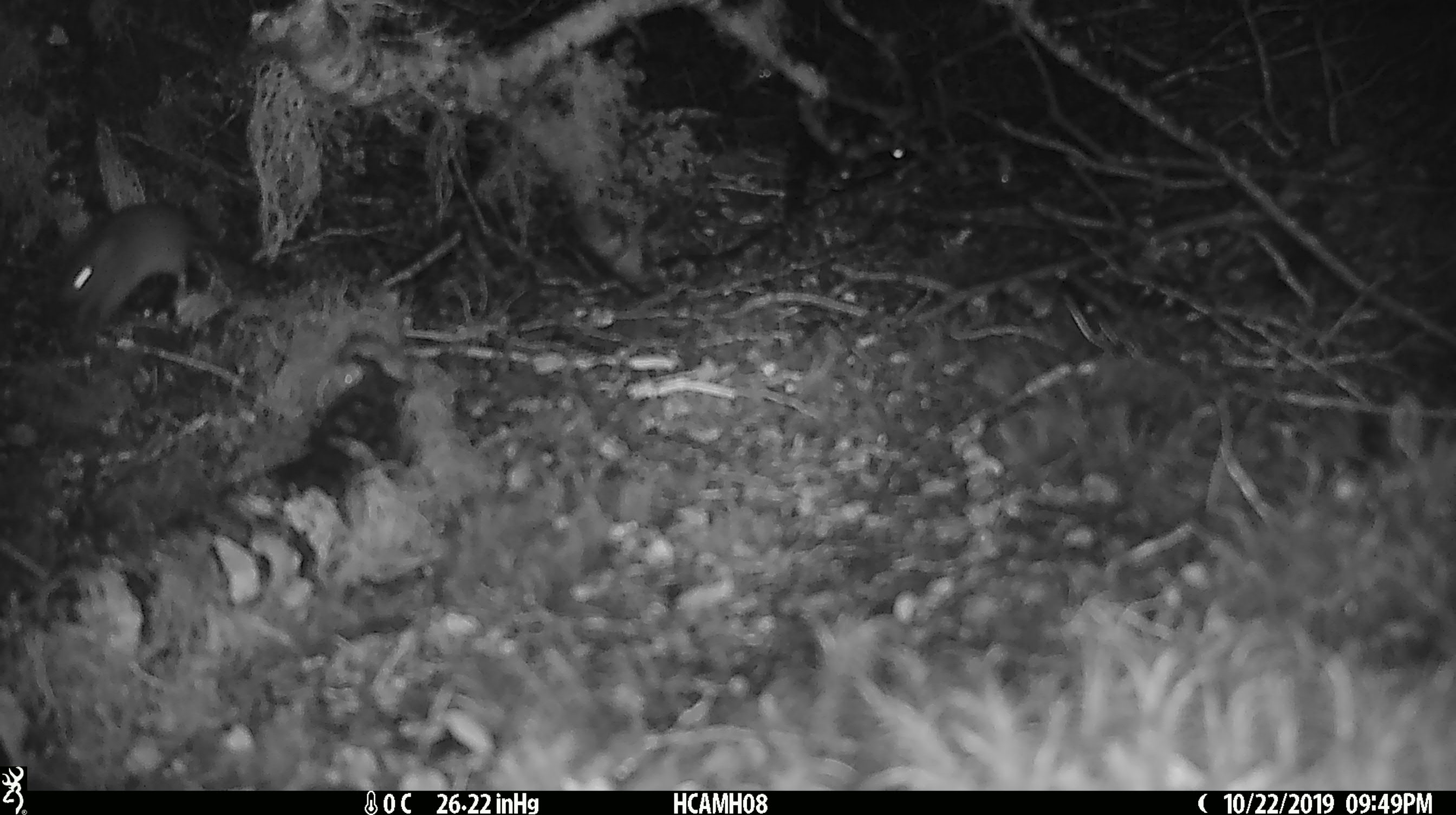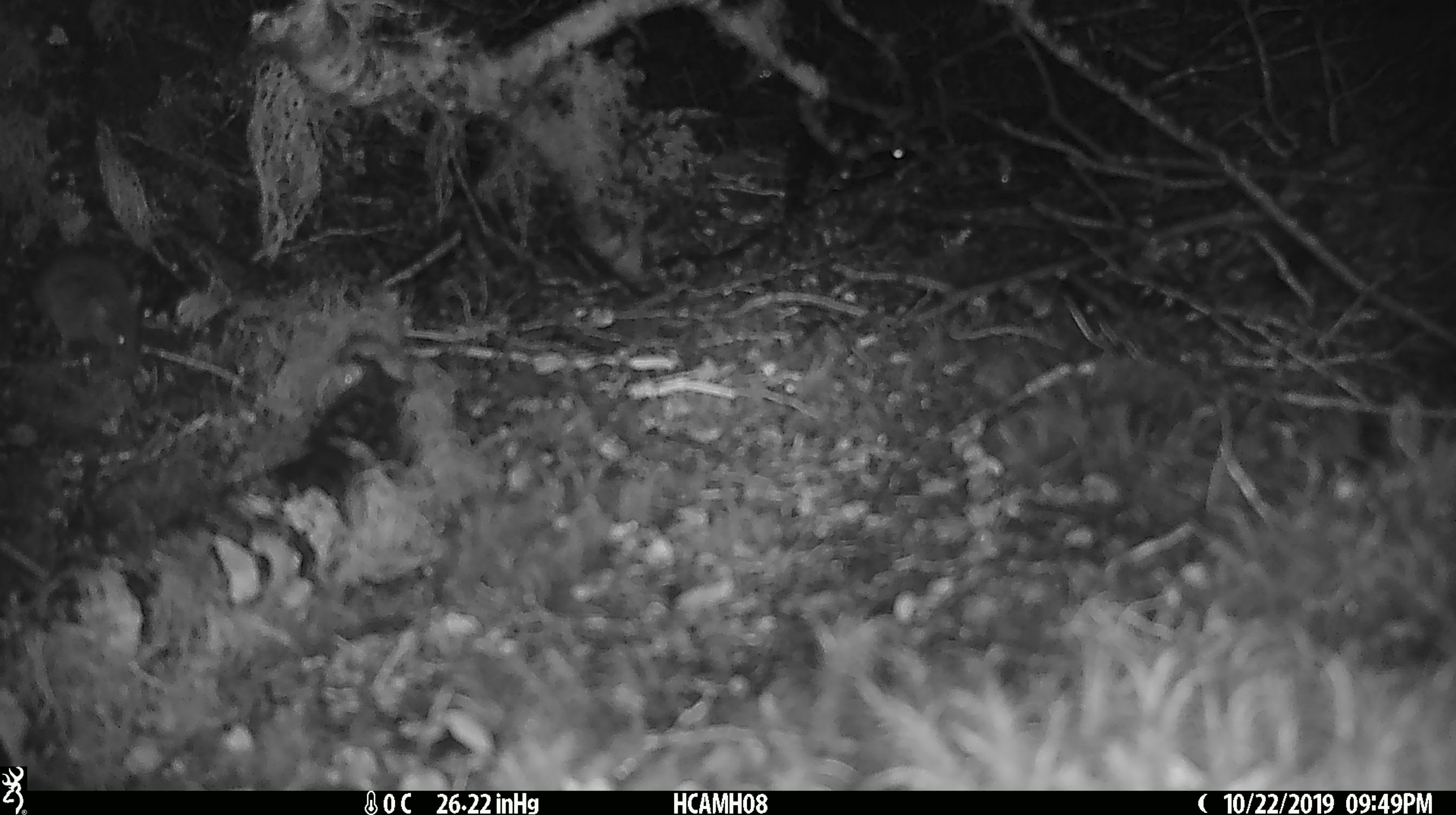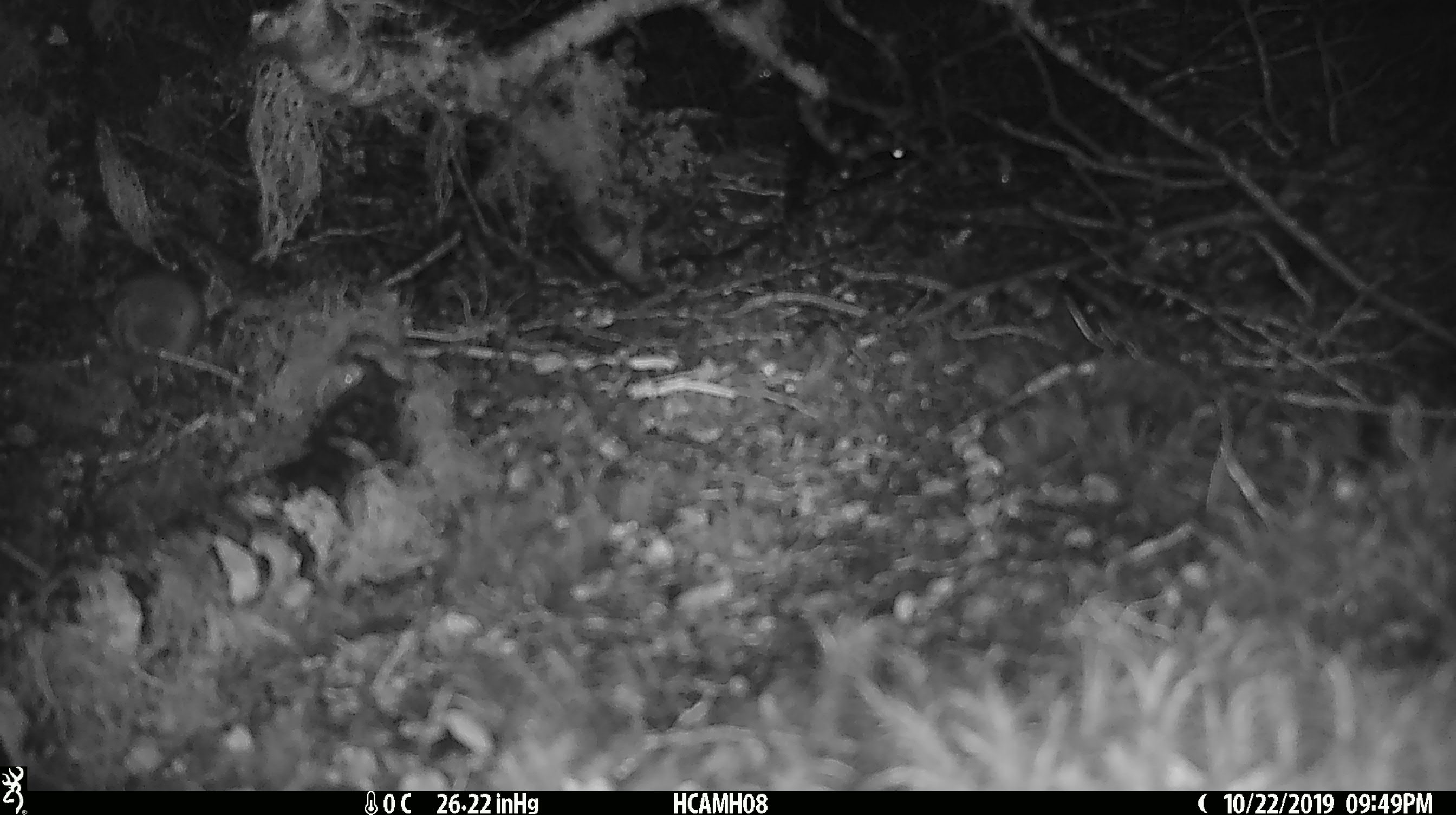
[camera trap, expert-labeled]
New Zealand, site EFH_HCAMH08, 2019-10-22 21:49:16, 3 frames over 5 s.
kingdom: Animalia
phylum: Chordata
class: Mammalia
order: Rodentia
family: Muridae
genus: Mus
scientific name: Mus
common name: mouse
Mouse (Mus).